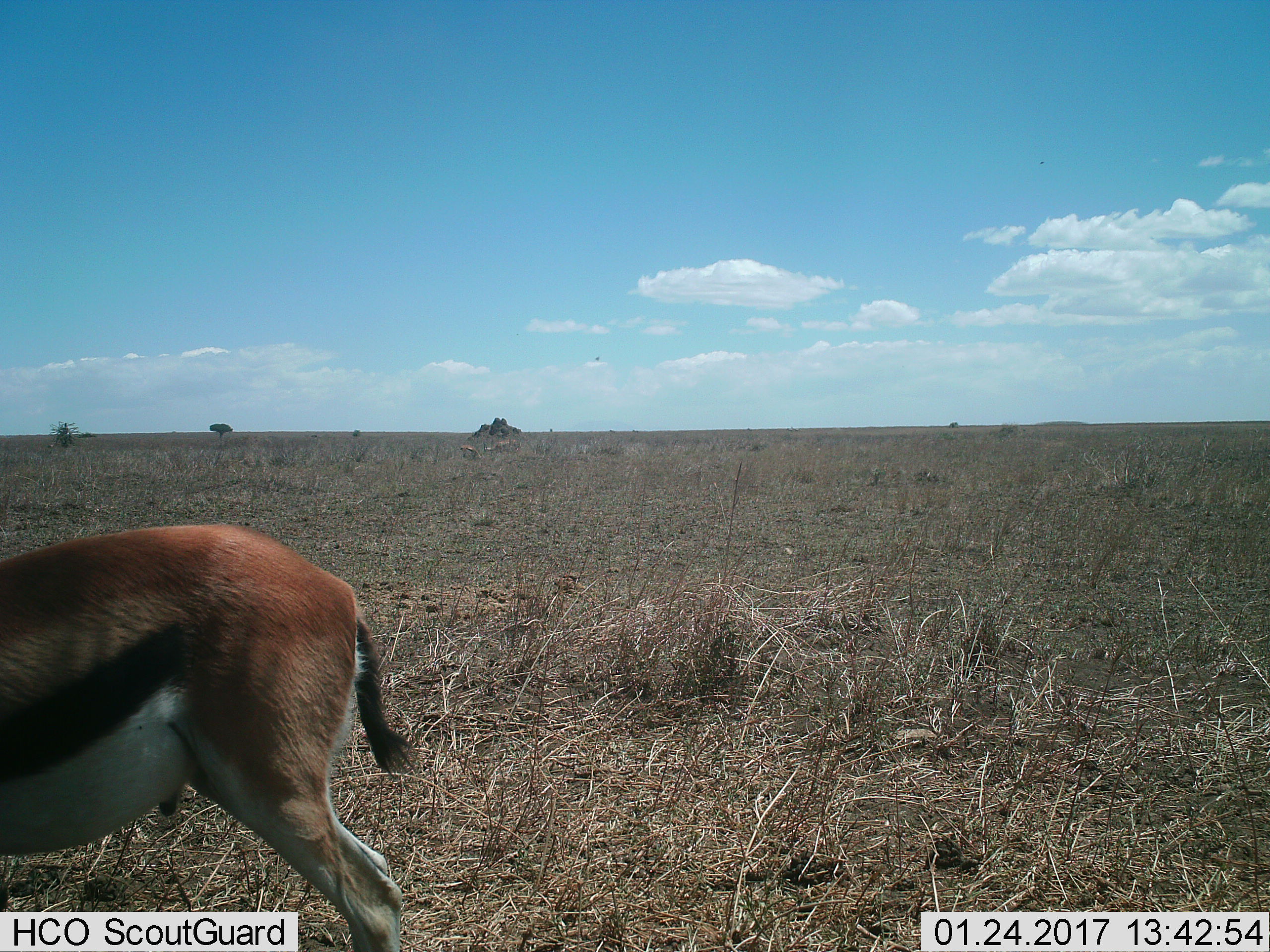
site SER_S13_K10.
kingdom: Animalia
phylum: Chordata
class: Mammalia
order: Artiodactyla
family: Bovidae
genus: Eudorcas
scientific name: Eudorcas thomsonii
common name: thomson's gazelle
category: gazellethomsons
Gazellethomsons (thomson's gazelle) (Eudorcas thomsonii), count 1. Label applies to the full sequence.